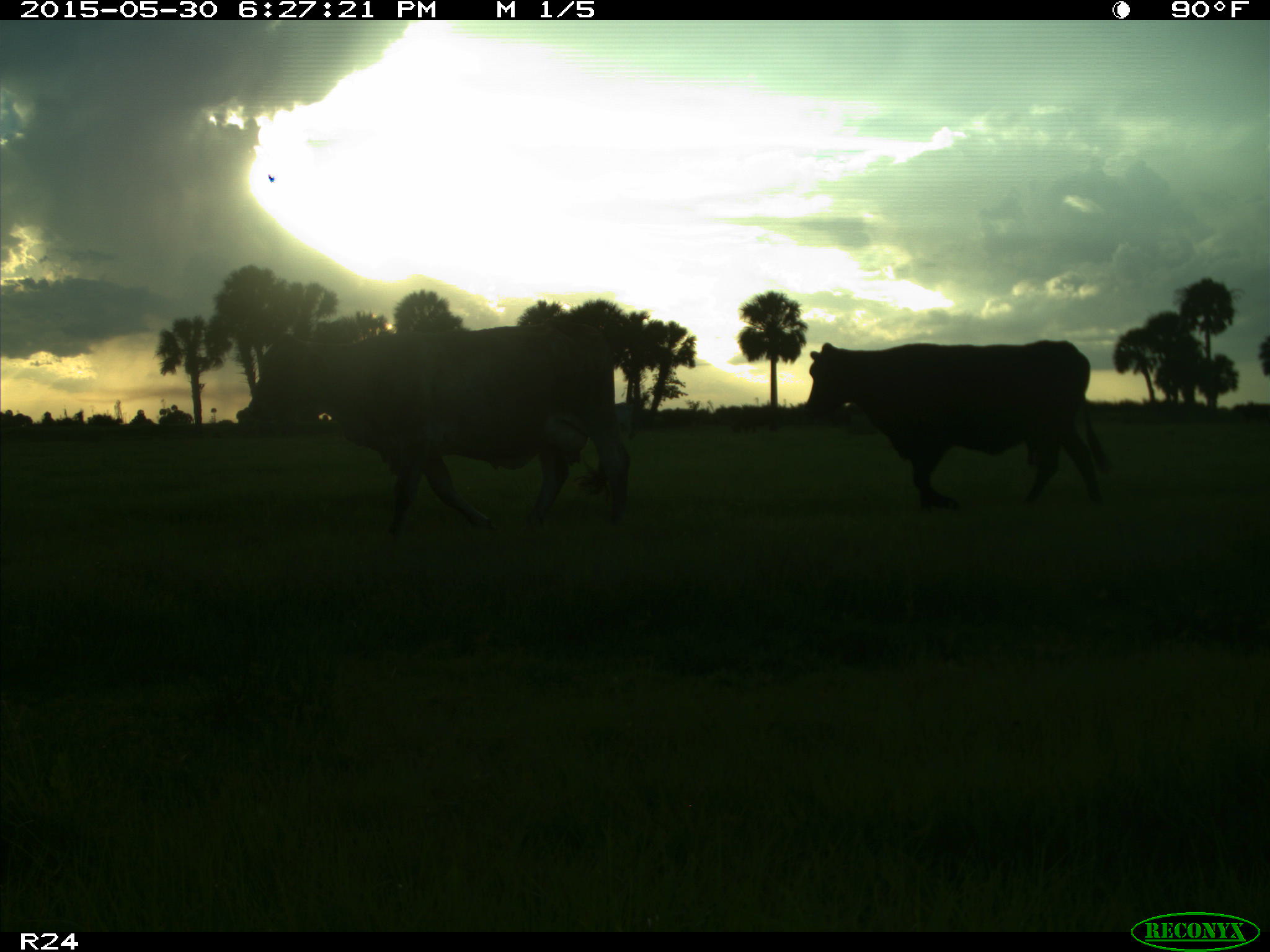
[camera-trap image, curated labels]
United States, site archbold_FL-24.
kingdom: Animalia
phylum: Chordata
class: Mammalia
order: Artiodactyla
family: Bovidae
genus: Bos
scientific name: Bos taurus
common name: domestic cow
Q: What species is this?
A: Bos taurus (domestic cow).